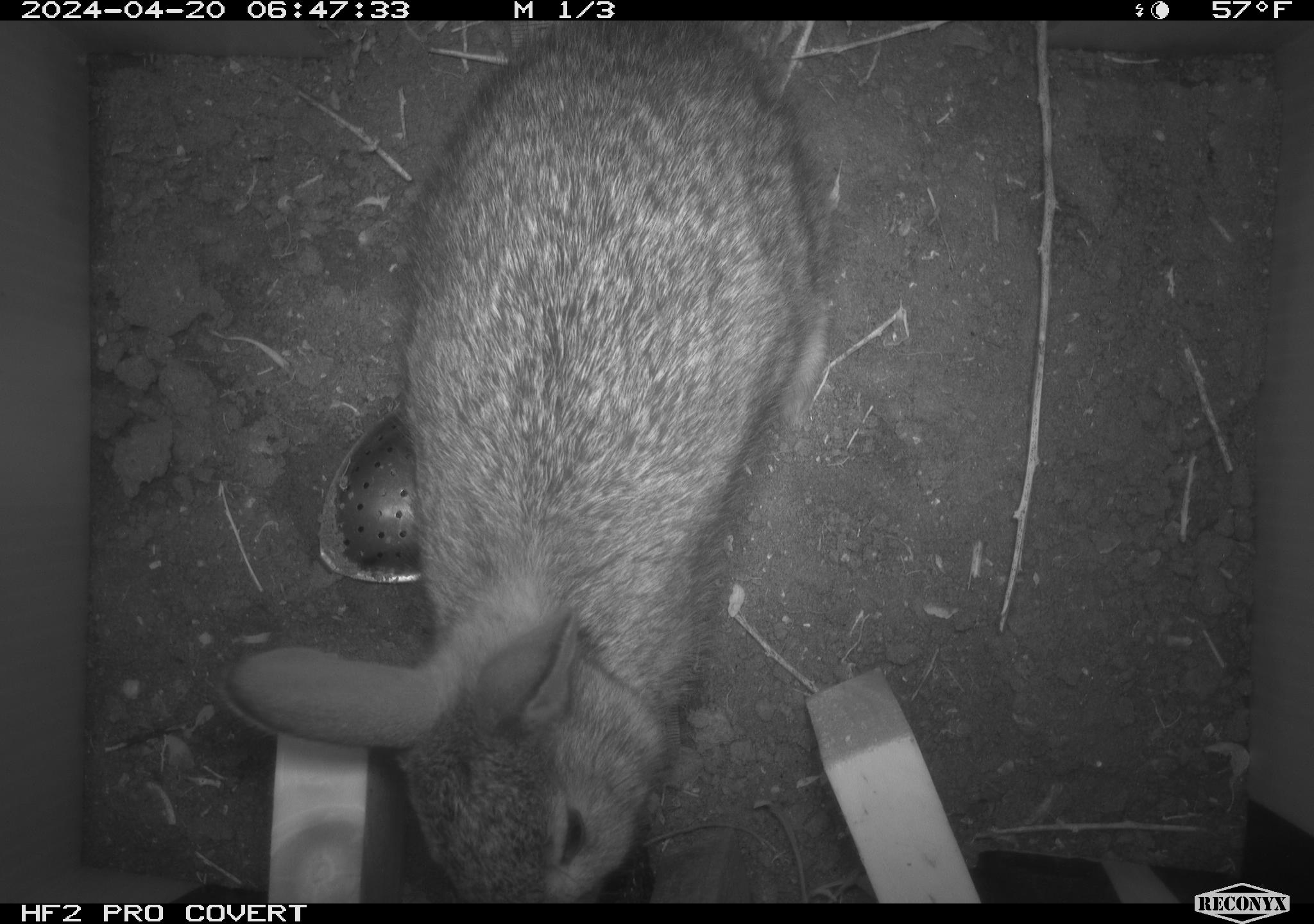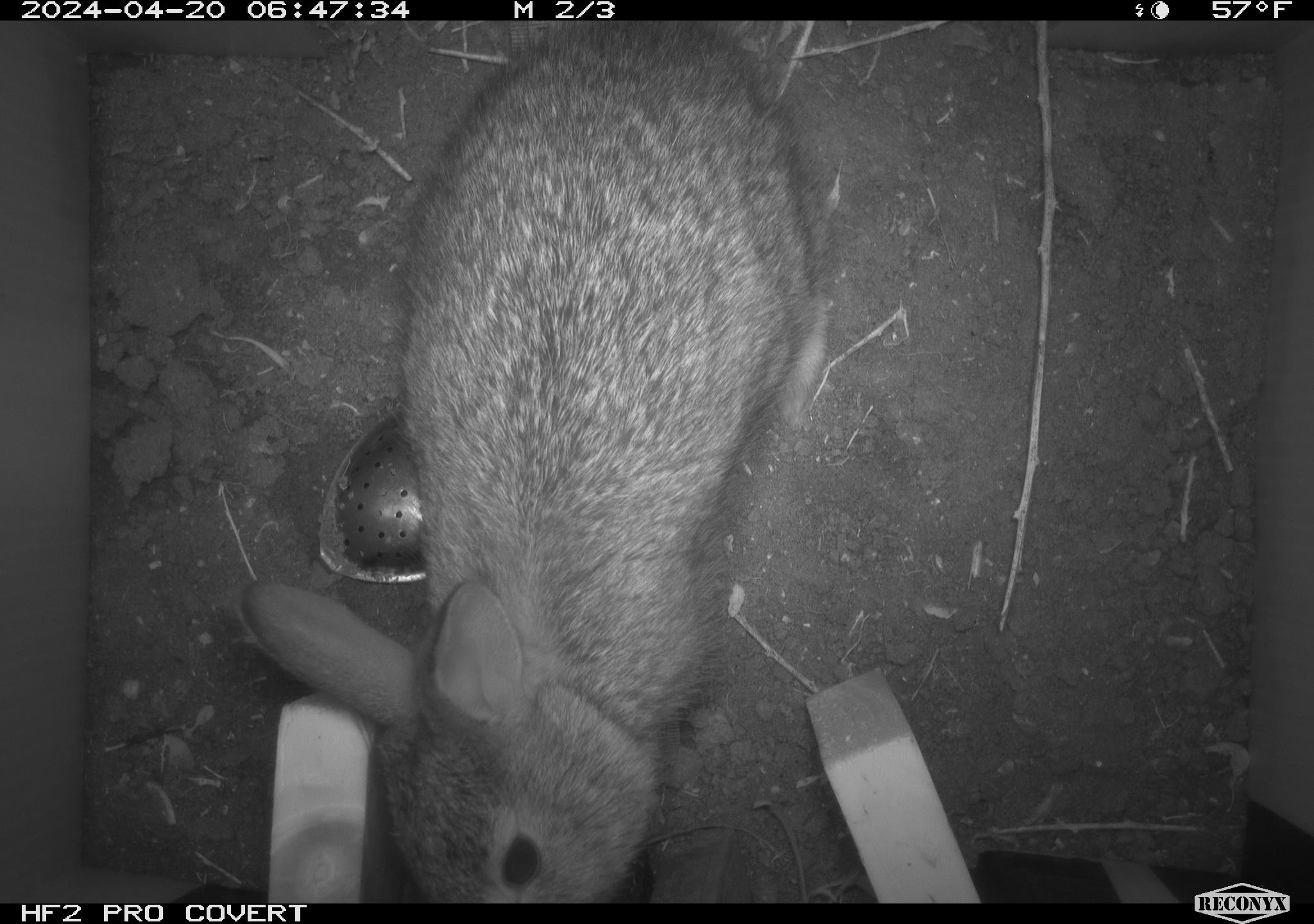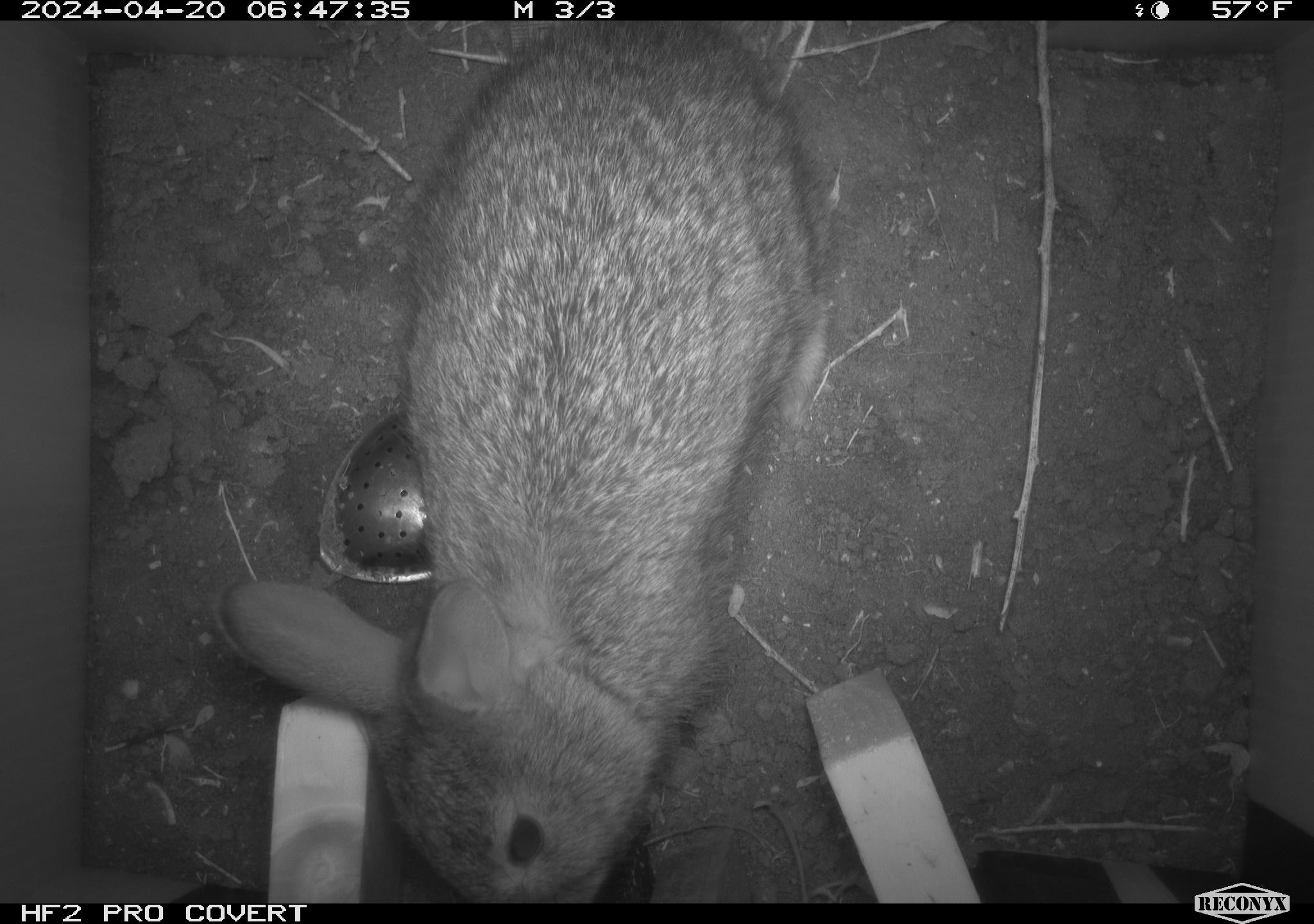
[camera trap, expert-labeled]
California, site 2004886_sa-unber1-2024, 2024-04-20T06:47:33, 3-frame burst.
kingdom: Animalia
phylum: Chordata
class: Mammalia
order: Lagomorpha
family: Leporidae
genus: Sylvilagus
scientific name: Sylvilagus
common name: cottontail rabbits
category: sylvilagus species